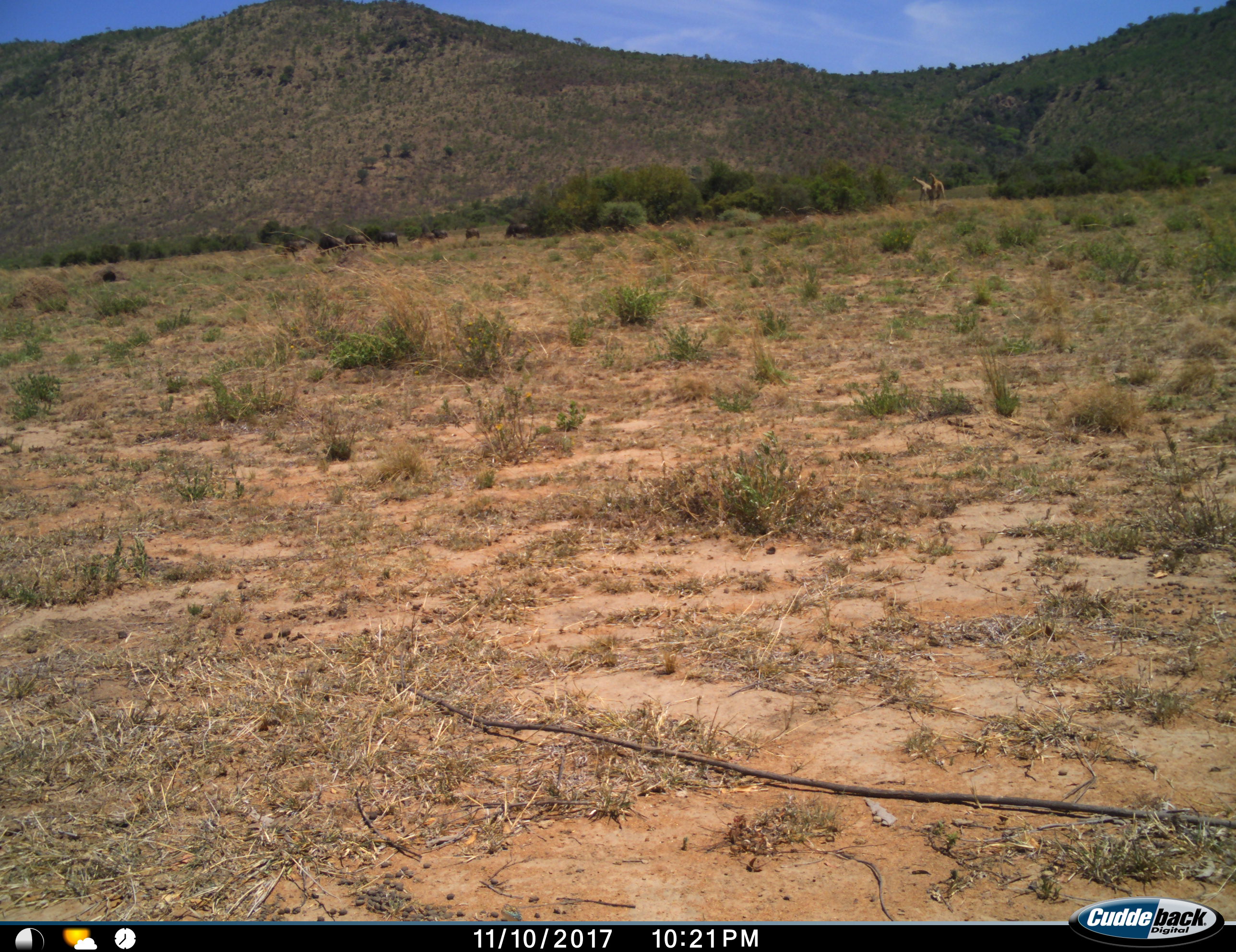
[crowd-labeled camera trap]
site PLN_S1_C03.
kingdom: Animalia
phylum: Chordata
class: Mammalia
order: Artiodactyla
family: Giraffidae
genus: Giraffa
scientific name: Giraffa camelopardalis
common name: giraffe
Giraffe (Giraffa camelopardalis), count 2. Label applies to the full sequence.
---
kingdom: Animalia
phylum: Chordata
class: Mammalia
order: Artiodactyla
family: Bovidae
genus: Connochaetes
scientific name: Connochaetes taurinus taurinus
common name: blue wildebeest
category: wildebeestblue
Wildebeestblue (blue wildebeest) (Connochaetes taurinus taurinus), count 8. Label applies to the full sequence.